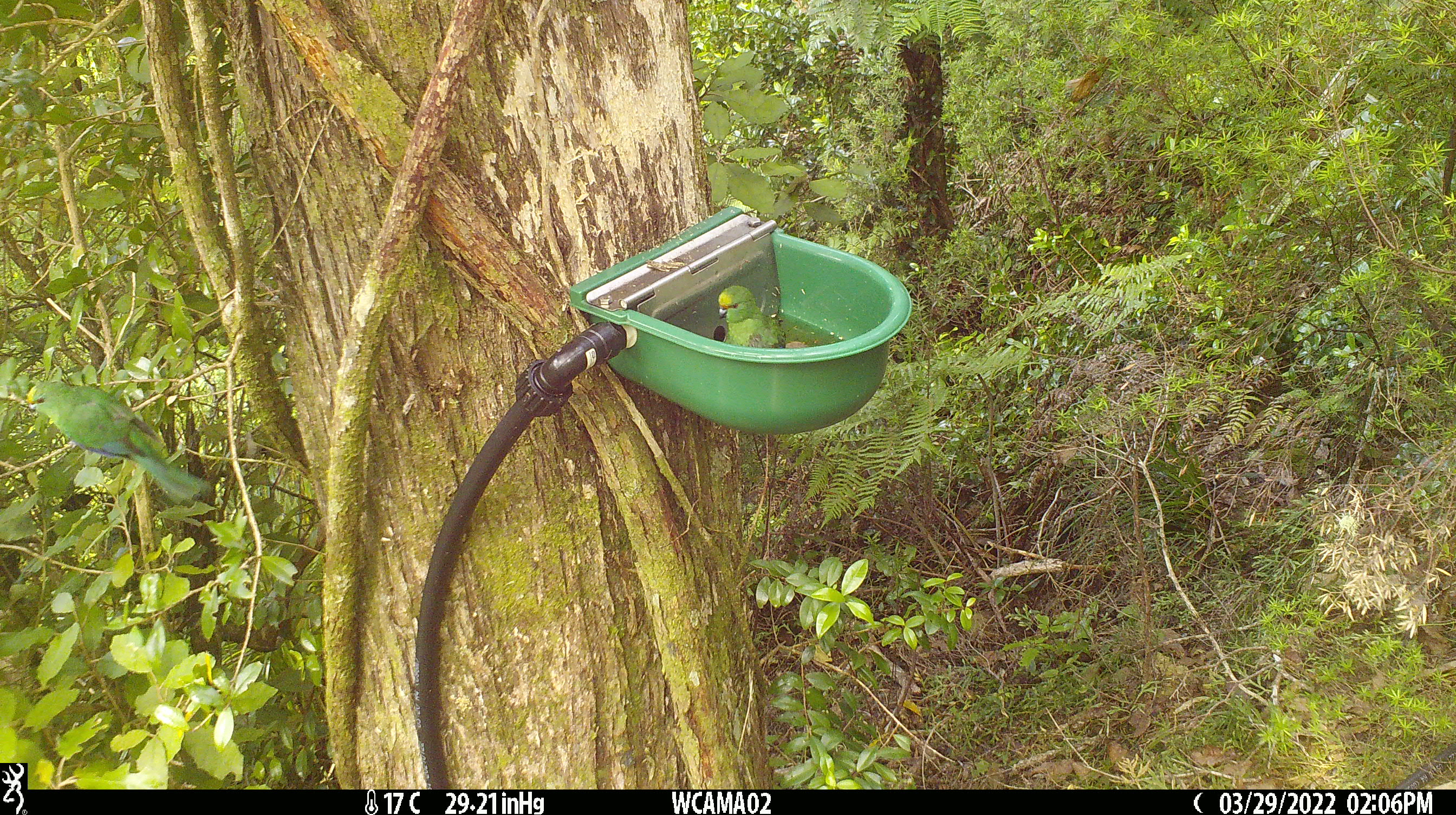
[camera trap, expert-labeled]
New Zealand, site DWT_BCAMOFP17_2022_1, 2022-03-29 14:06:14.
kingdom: Animalia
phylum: Chordata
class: Aves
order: Psittaciformes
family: Psittaculidae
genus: Cyanoramphus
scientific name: Cyanoramphus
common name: parakeet